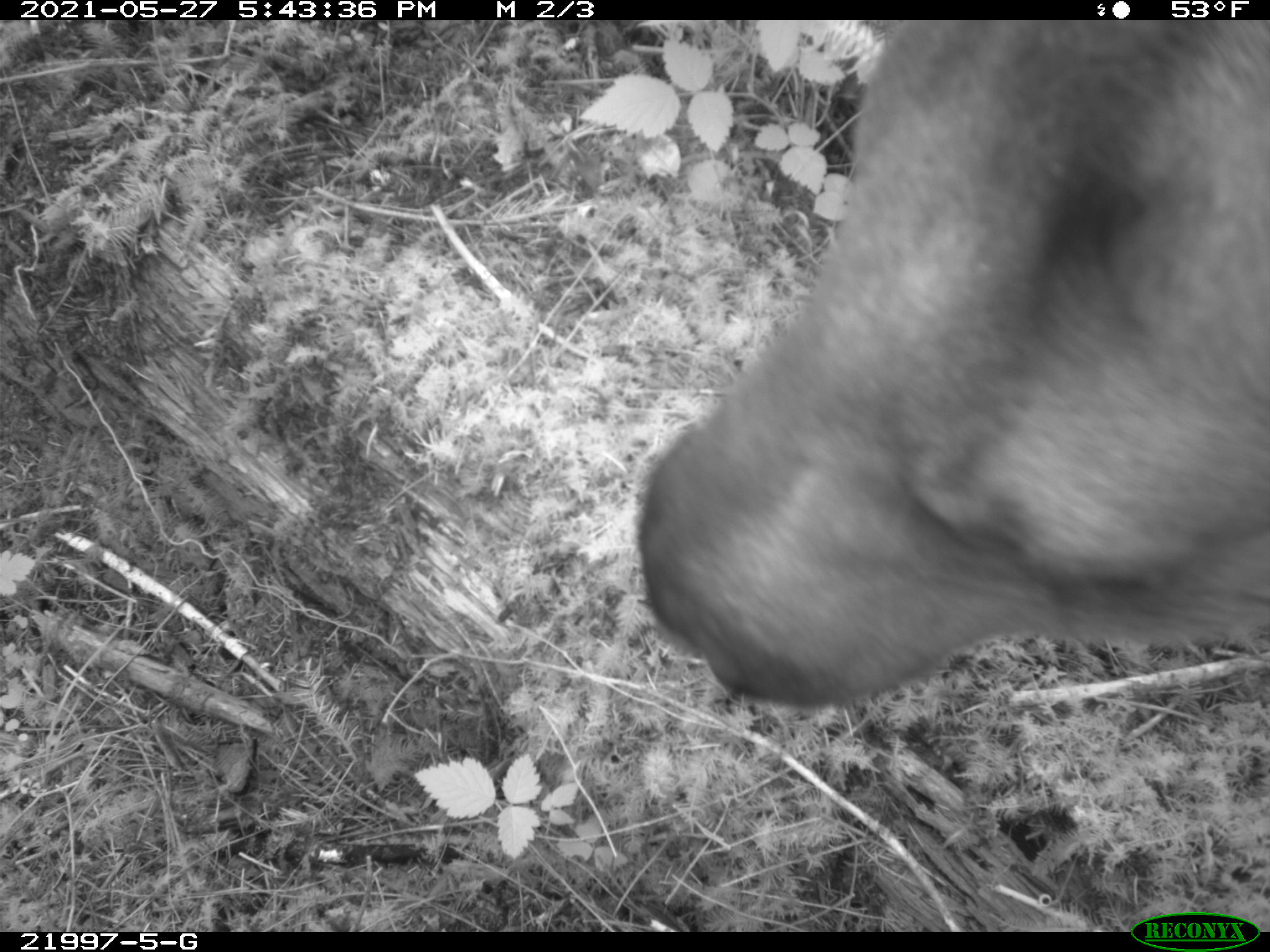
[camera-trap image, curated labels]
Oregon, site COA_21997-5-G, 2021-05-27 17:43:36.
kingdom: Animalia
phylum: Chordata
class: Mammalia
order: Artiodactyla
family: Cervidae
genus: Odocoileus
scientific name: Odocoileus hemionus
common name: black-tailed deer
Black-tailed deer (Odocoileus hemionus).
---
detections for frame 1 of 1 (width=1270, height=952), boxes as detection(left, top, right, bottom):
black-tailed deer: detection(621, 19, 1269, 751)